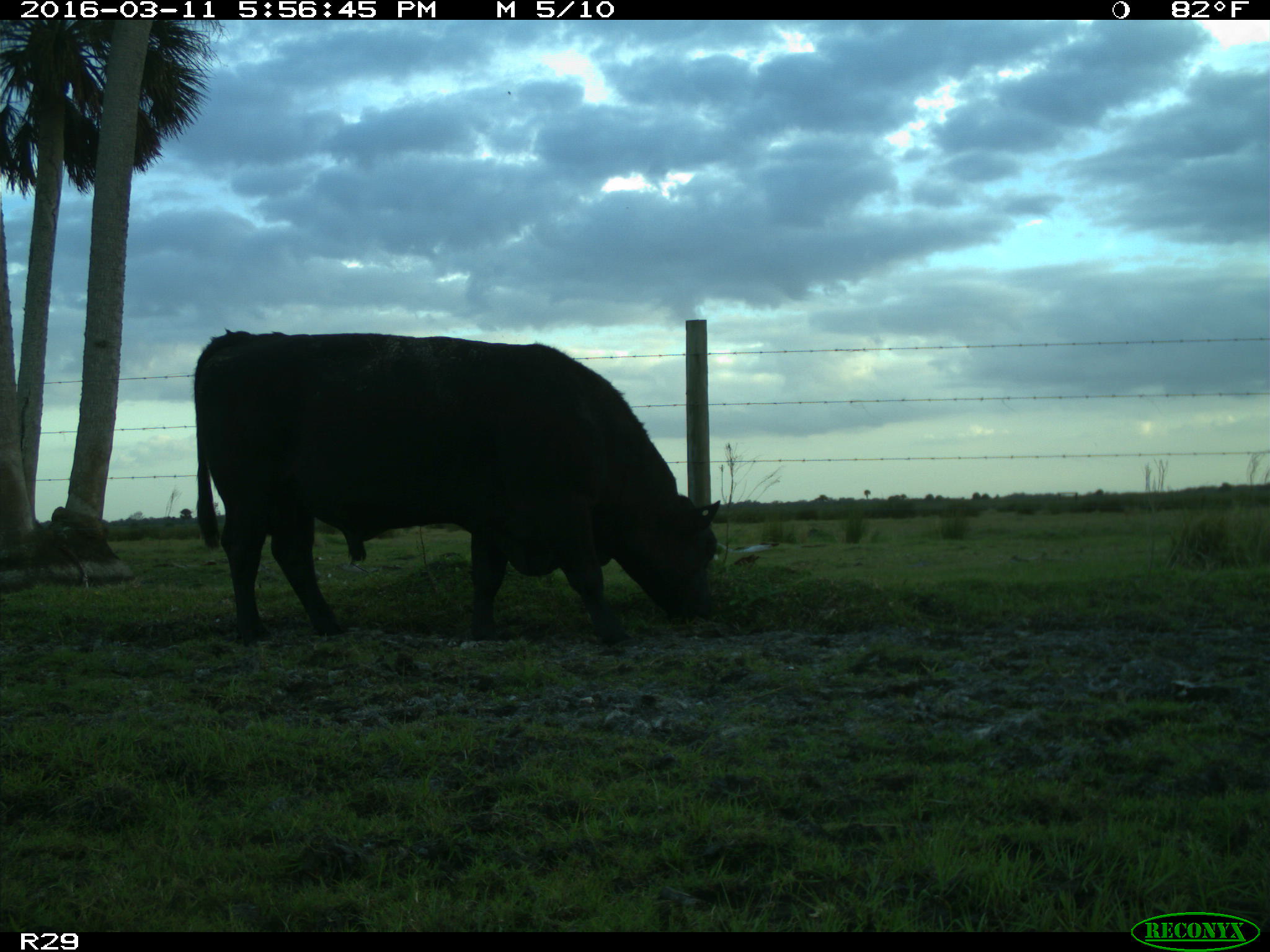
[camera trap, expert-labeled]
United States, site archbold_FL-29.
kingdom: Animalia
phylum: Chordata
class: Mammalia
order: Artiodactyla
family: Bovidae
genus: Bos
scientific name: Bos taurus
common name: domestic cow